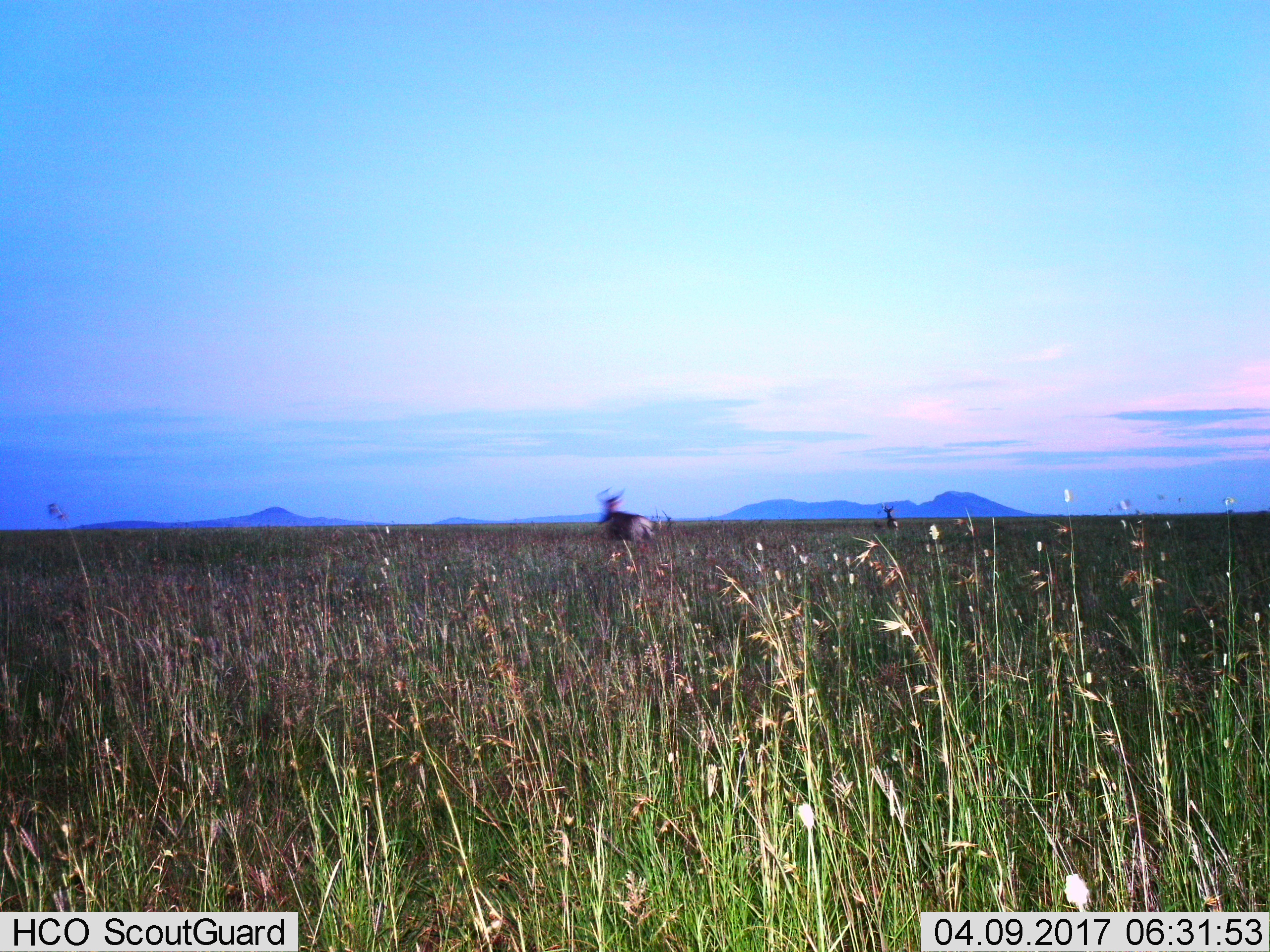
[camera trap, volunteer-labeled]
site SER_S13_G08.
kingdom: Animalia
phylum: Chordata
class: Mammalia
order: Artiodactyla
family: Bovidae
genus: Alcelaphus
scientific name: Alcelaphus buselaphus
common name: hartebeest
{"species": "hartebeest (Alcelaphus buselaphus)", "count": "2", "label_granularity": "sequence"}